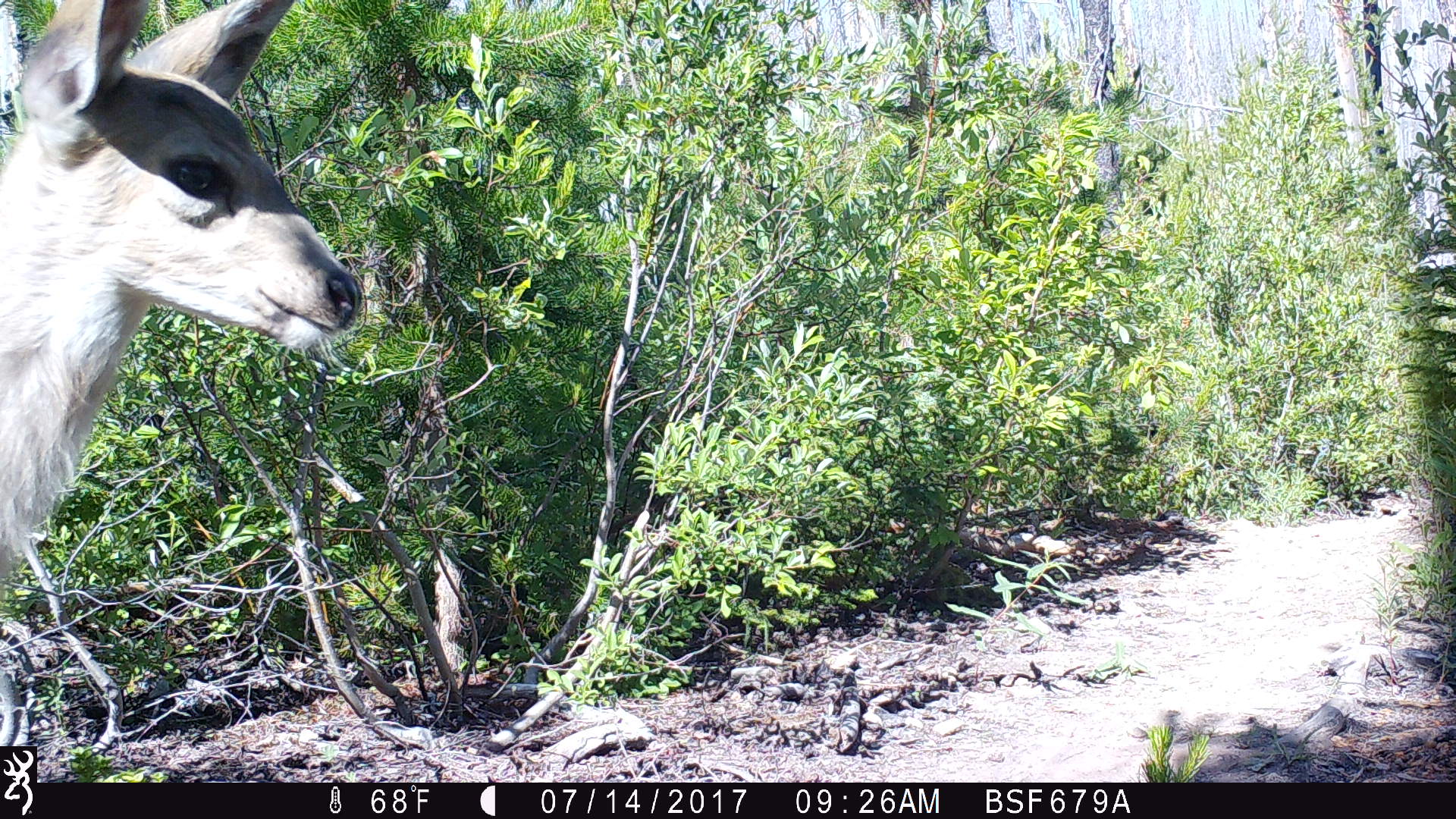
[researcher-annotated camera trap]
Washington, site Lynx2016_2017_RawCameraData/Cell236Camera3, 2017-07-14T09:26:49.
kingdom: Animalia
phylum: Chordata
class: Mammalia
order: Artiodactyla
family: Cervidae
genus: Odocoileus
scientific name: Odocoileus hemionus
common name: mule deer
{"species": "Odocoileus hemionus (mule deer)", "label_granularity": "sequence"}